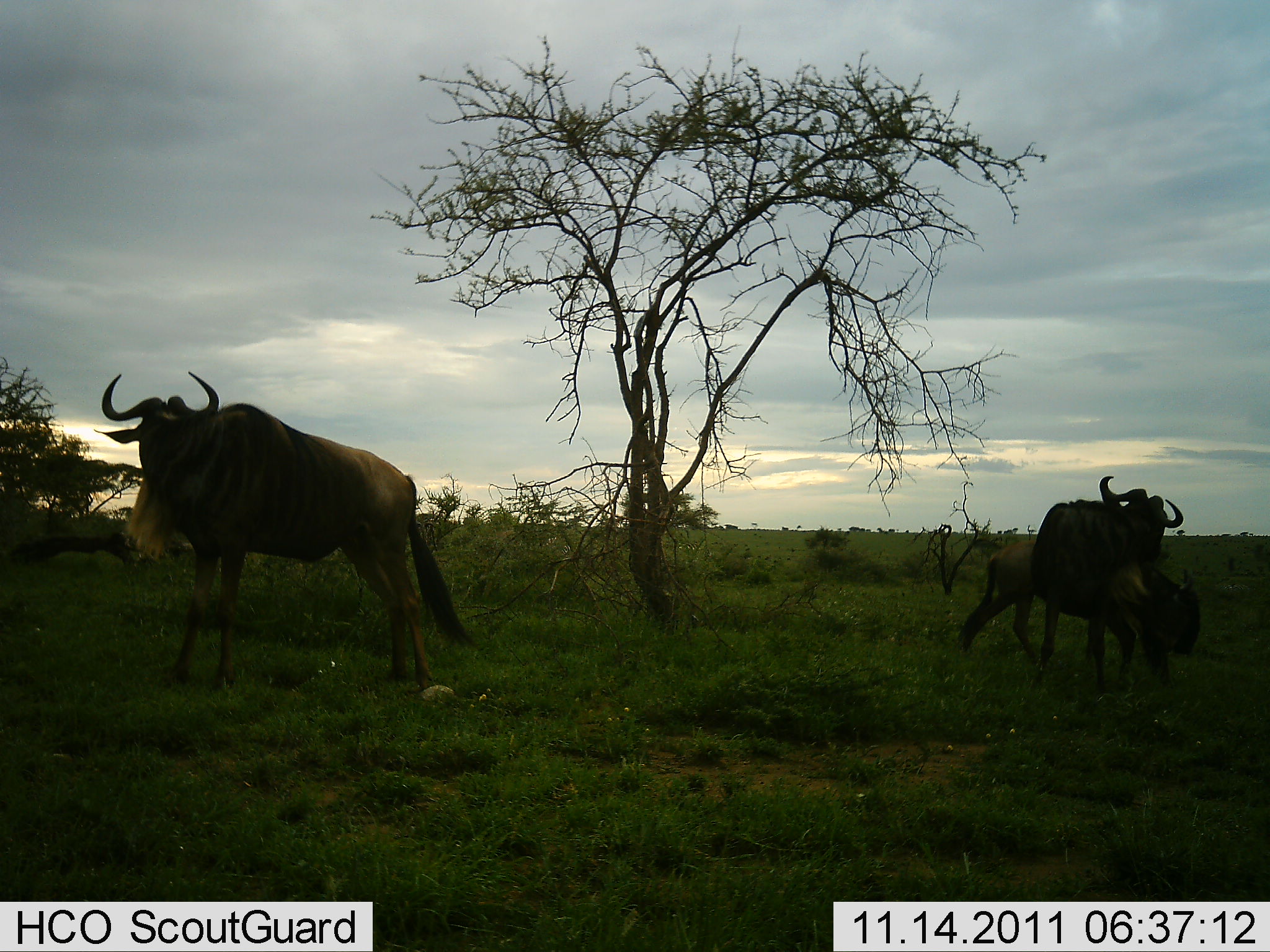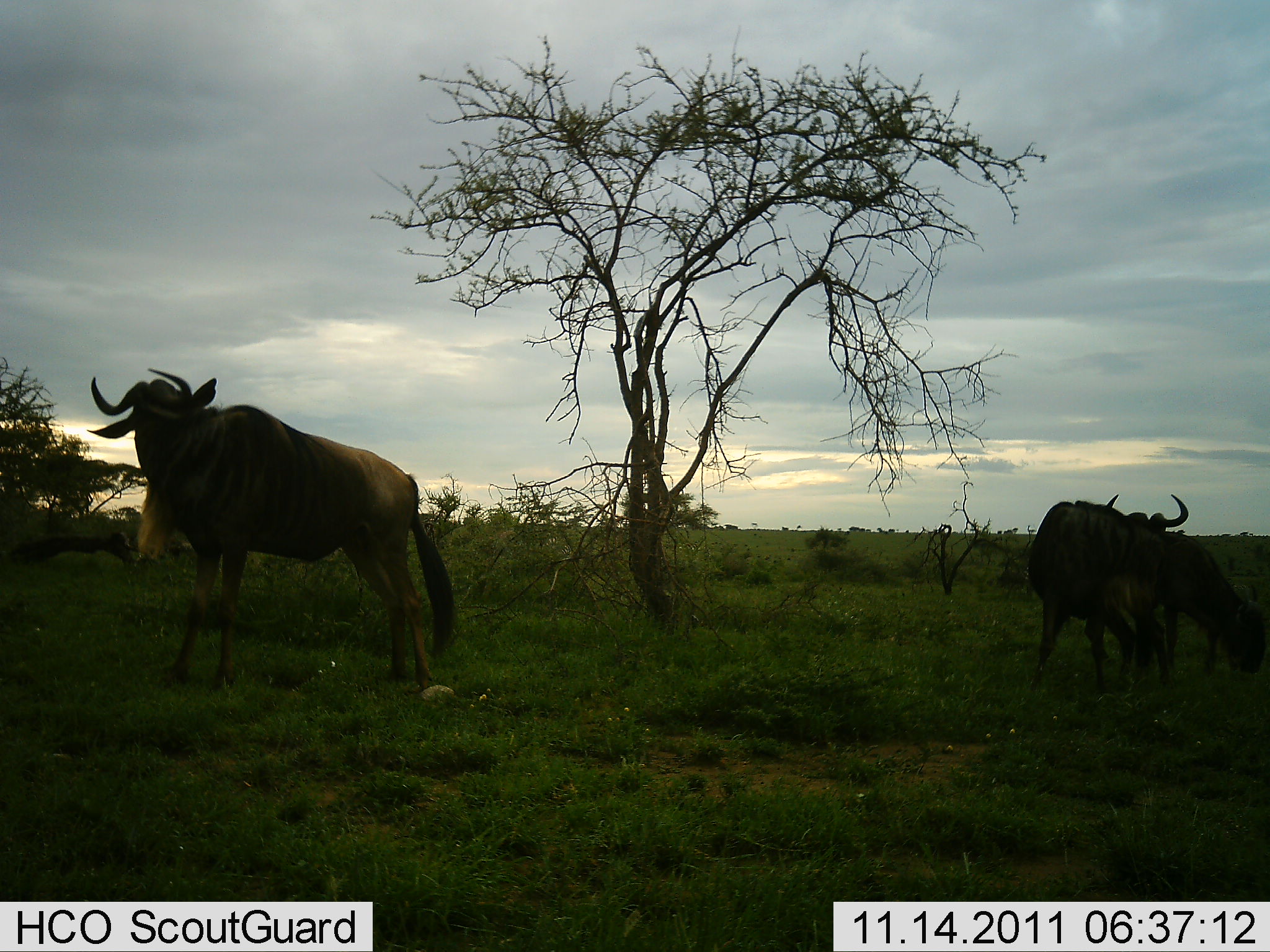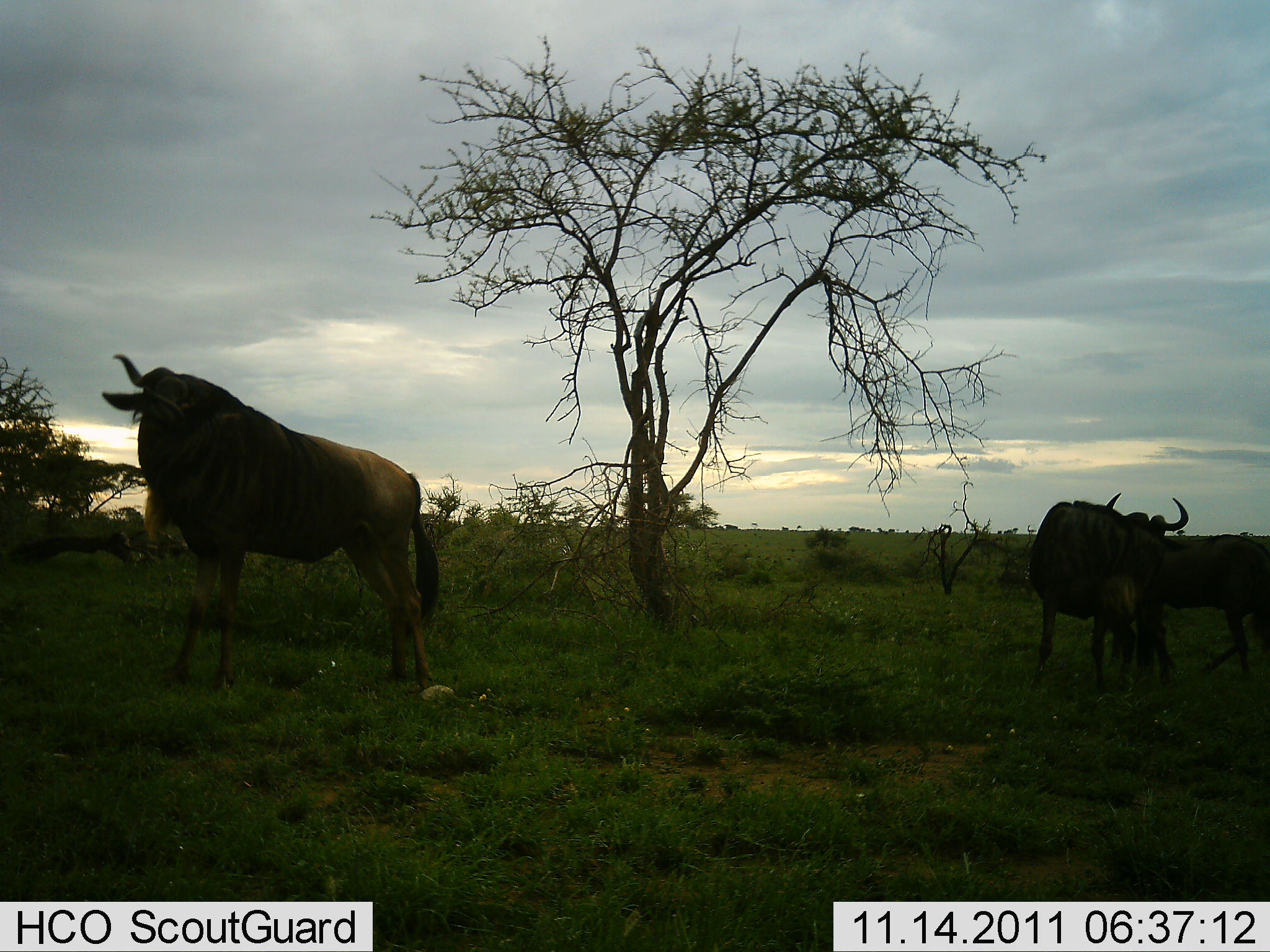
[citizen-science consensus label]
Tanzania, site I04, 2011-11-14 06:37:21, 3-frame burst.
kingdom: Animalia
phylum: Chordata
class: Mammalia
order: Artiodactyla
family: Bovidae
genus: Connochaetes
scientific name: Connochaetes taurinus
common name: blue wildebeest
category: wildebeest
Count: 3.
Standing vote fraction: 100%.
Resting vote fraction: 0%.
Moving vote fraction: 27%.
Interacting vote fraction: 0%.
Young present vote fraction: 9%.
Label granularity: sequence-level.